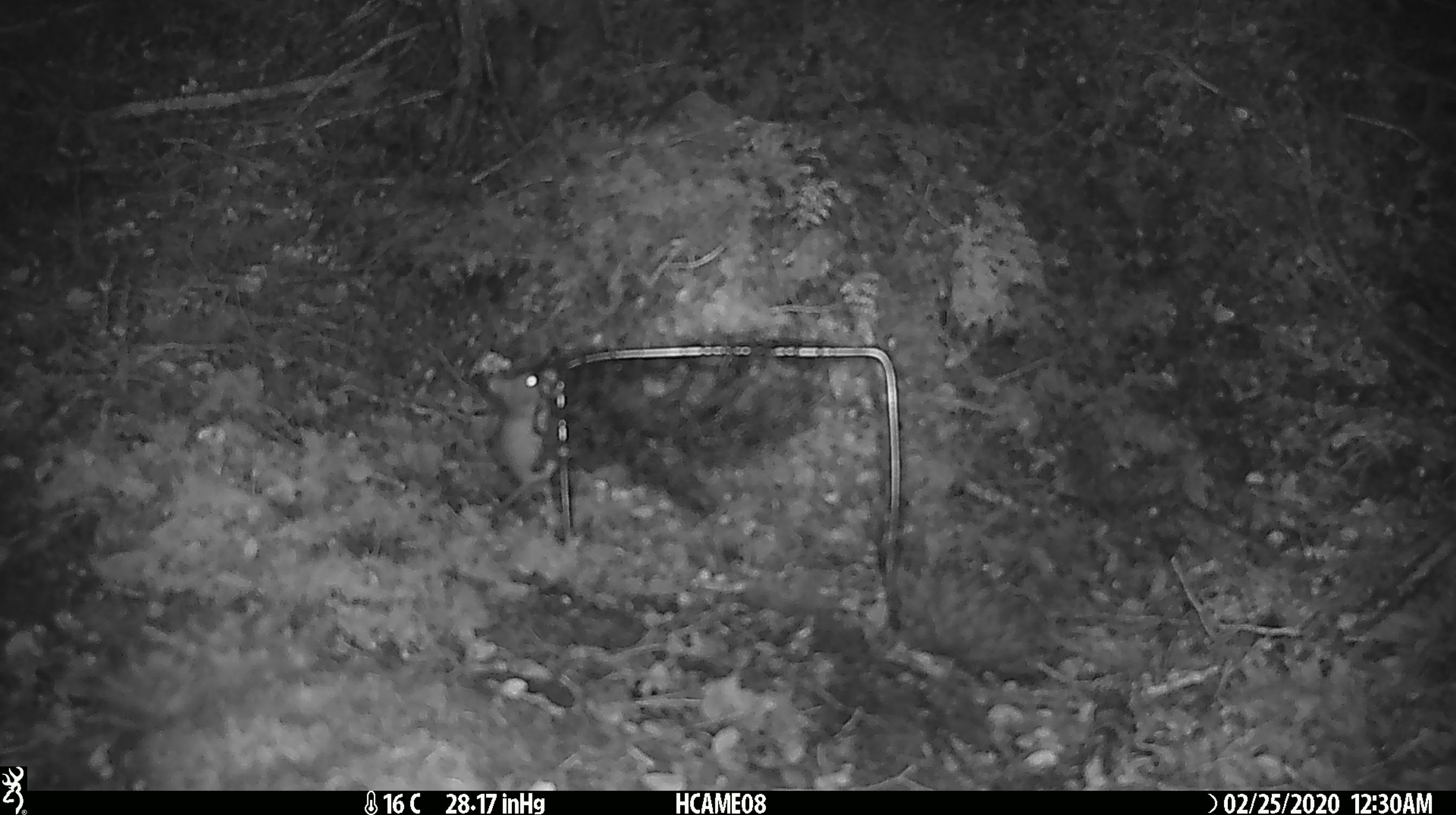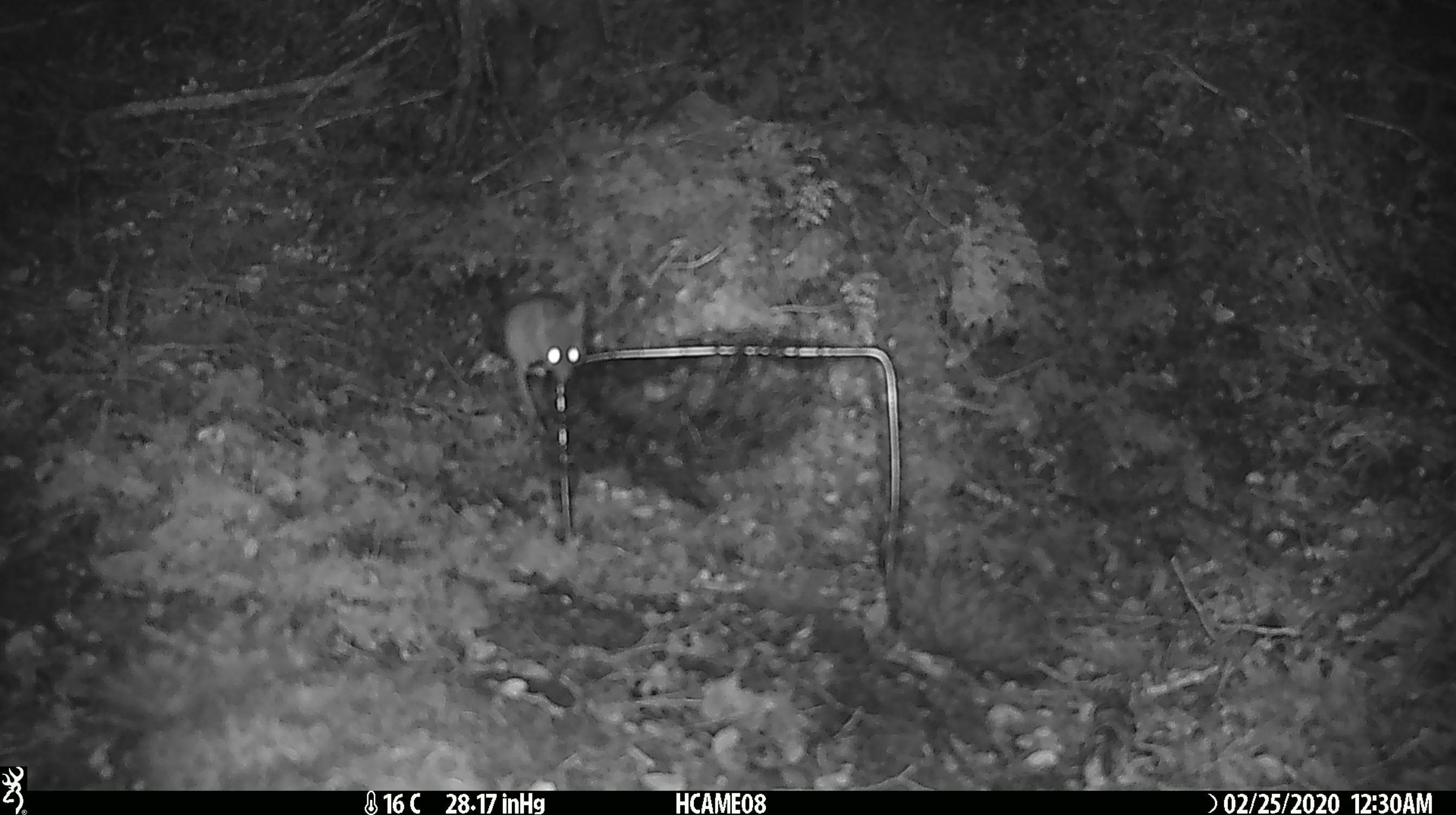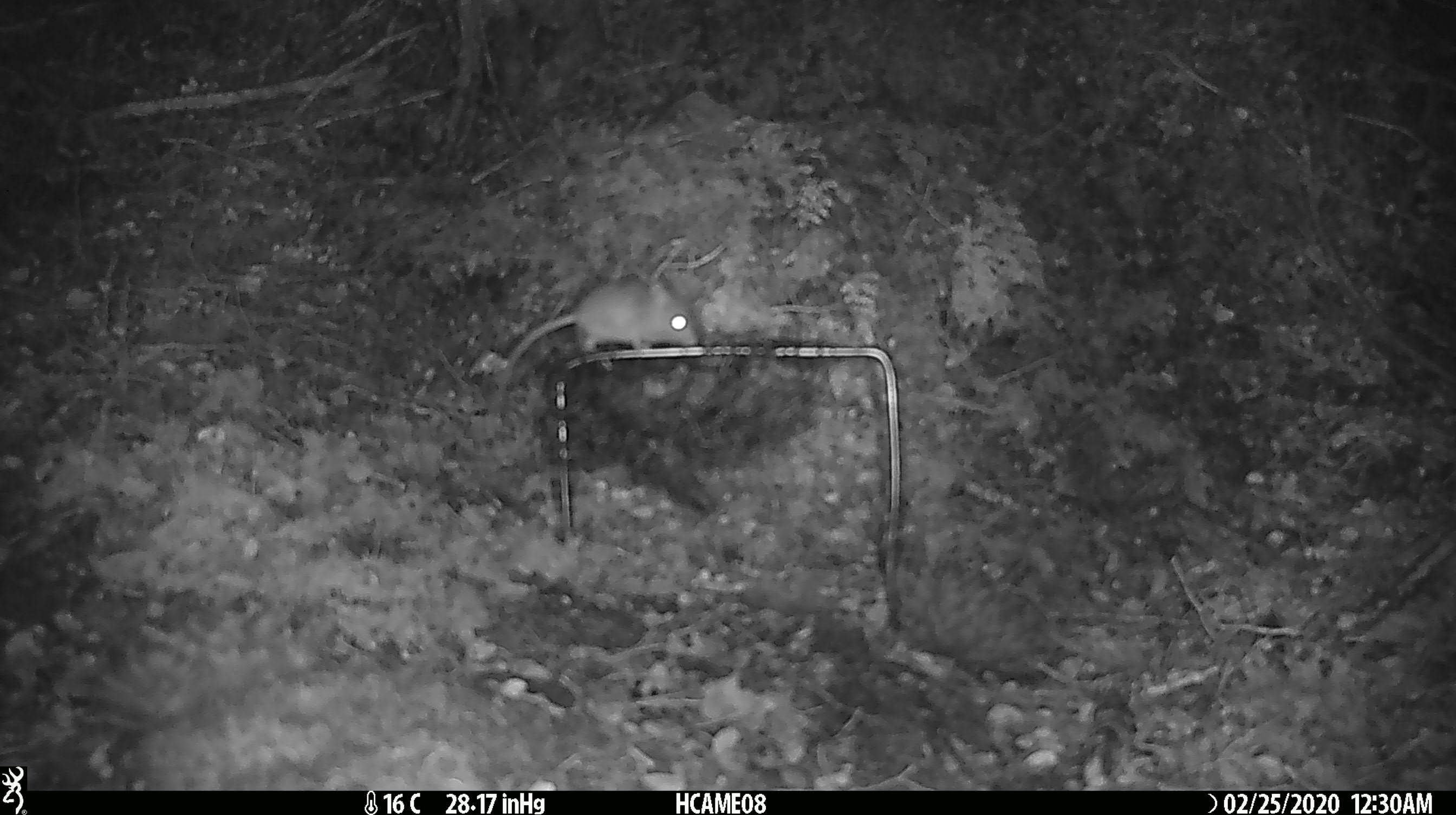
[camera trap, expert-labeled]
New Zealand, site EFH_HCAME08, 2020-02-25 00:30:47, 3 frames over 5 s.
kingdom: Animalia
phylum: Chordata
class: Mammalia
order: Rodentia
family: Muridae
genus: Mus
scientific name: Mus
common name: mouse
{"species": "mouse (Mus)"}